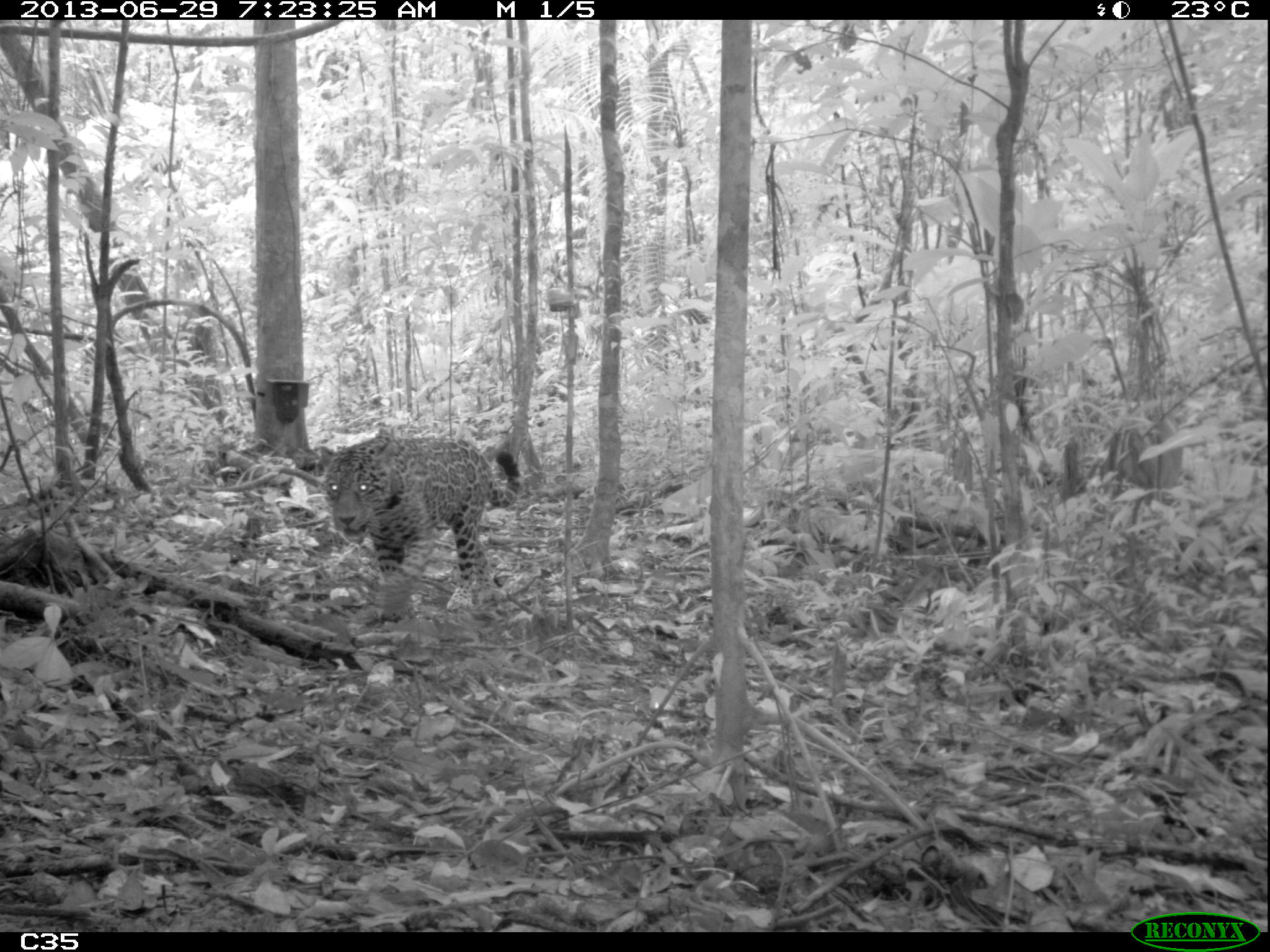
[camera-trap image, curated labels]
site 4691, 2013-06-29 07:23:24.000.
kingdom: Animalia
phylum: Chordata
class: Mammalia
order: Carnivora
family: Felidae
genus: Panthera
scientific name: Panthera onca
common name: jaguar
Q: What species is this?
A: Panthera onca (jaguar).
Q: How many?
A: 1.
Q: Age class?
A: Adult.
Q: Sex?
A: Female.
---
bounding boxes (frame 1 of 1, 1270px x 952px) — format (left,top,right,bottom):
panthera onca: (321,436,520,622)